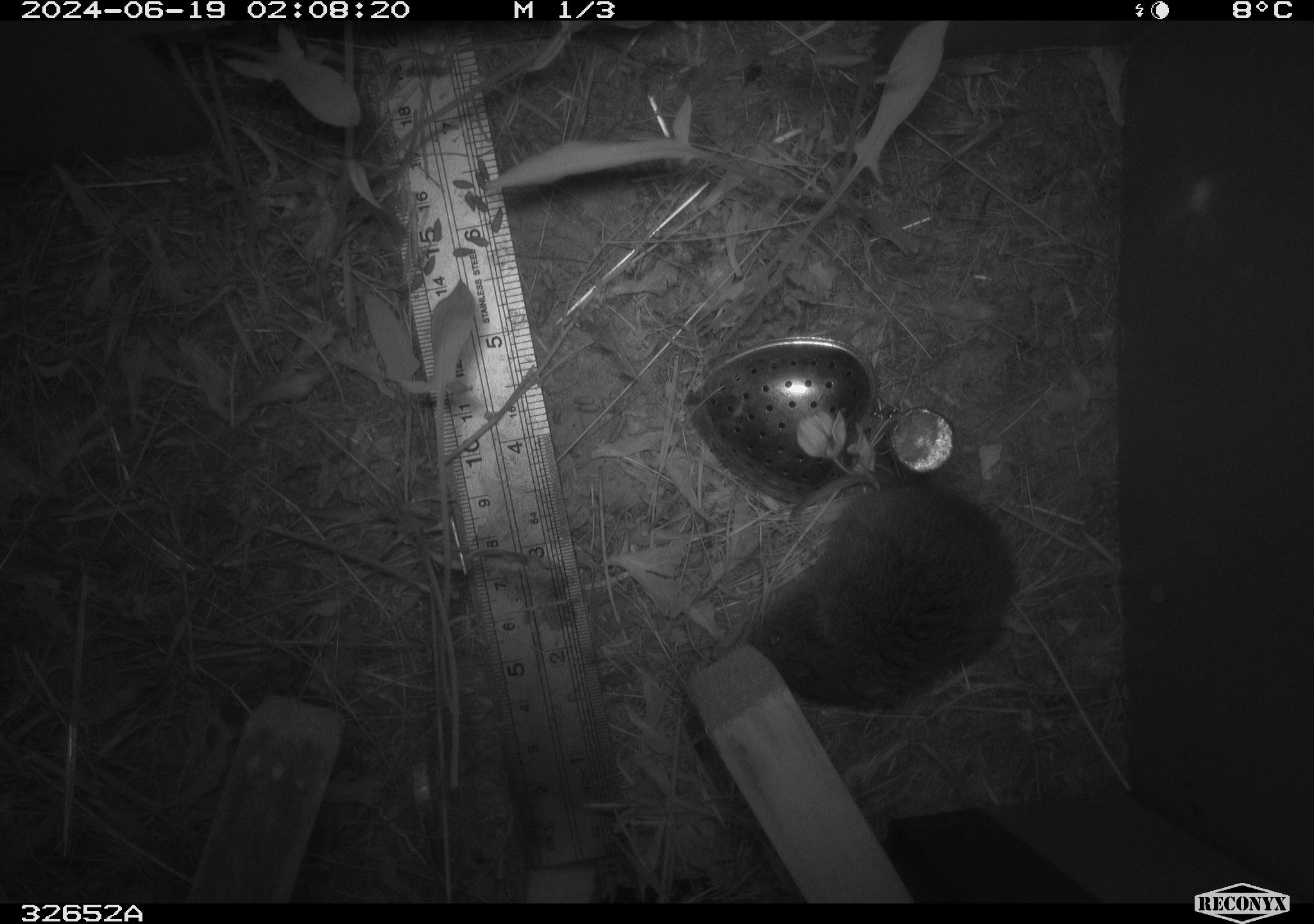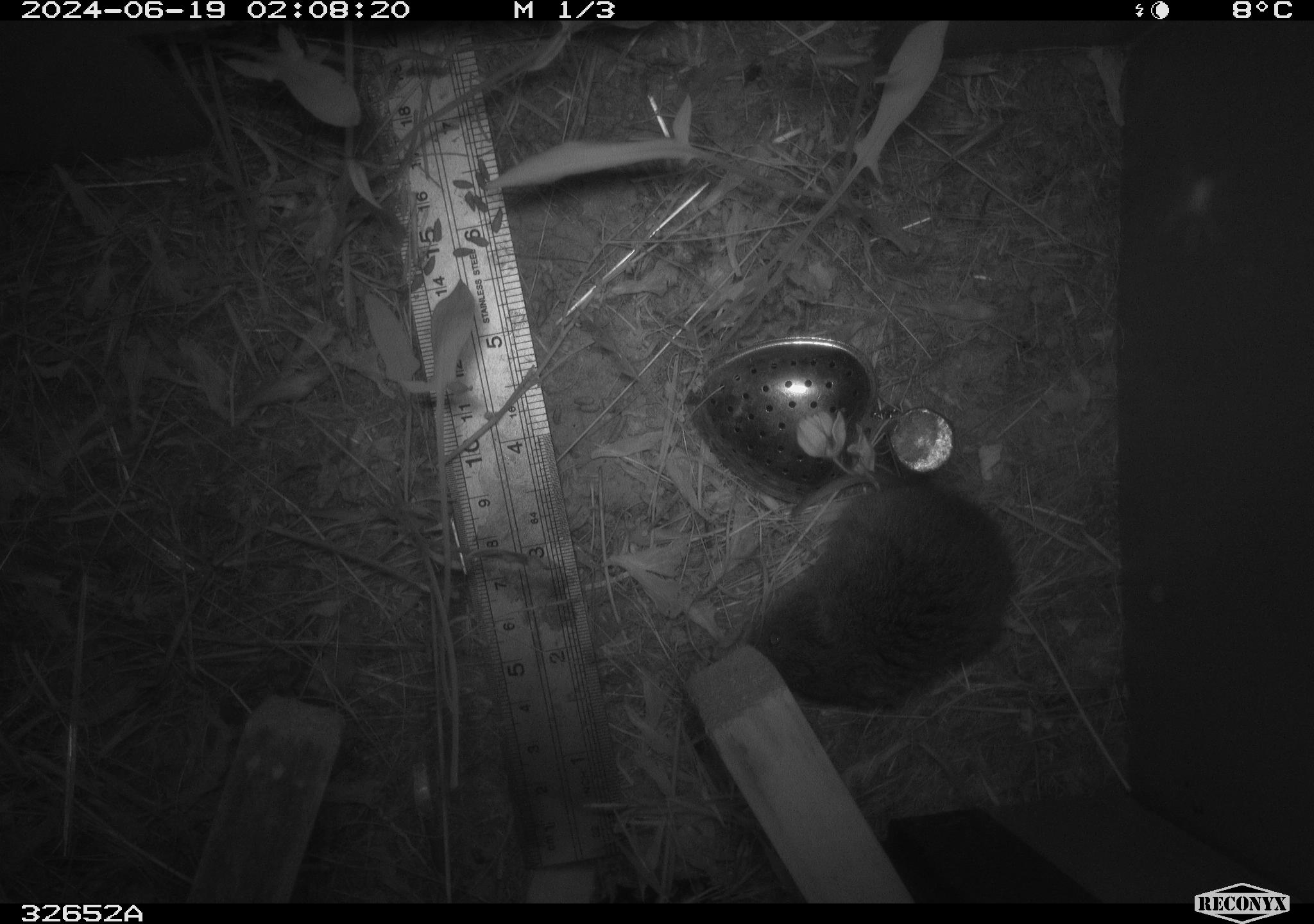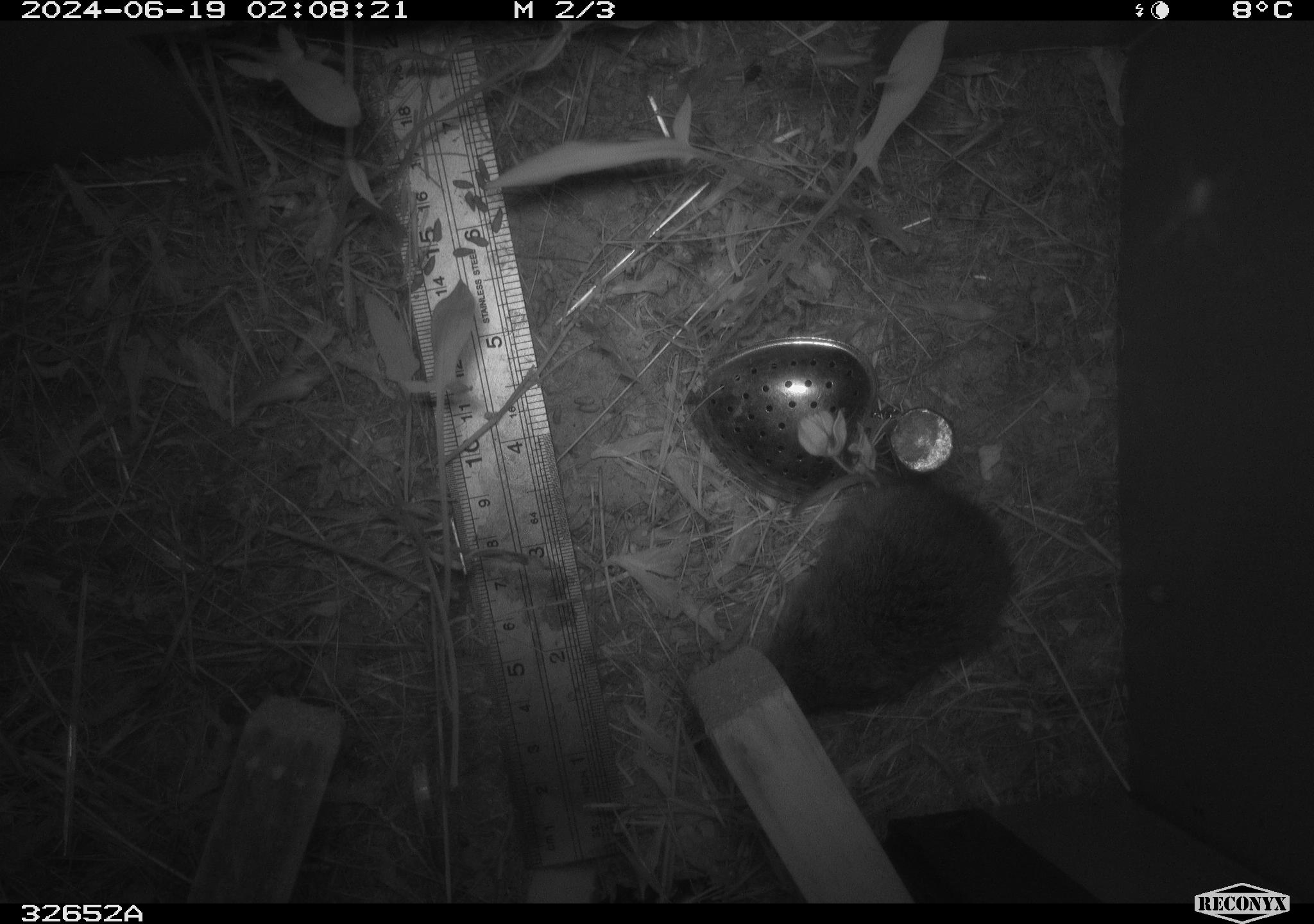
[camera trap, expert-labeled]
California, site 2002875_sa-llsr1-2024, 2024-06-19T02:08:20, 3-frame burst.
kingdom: Animalia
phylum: Chordata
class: Mammalia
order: Rodentia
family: Cricetidae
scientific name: Arvicolinae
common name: voles, lemmings, and muskrats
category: arvicolinae subfamily